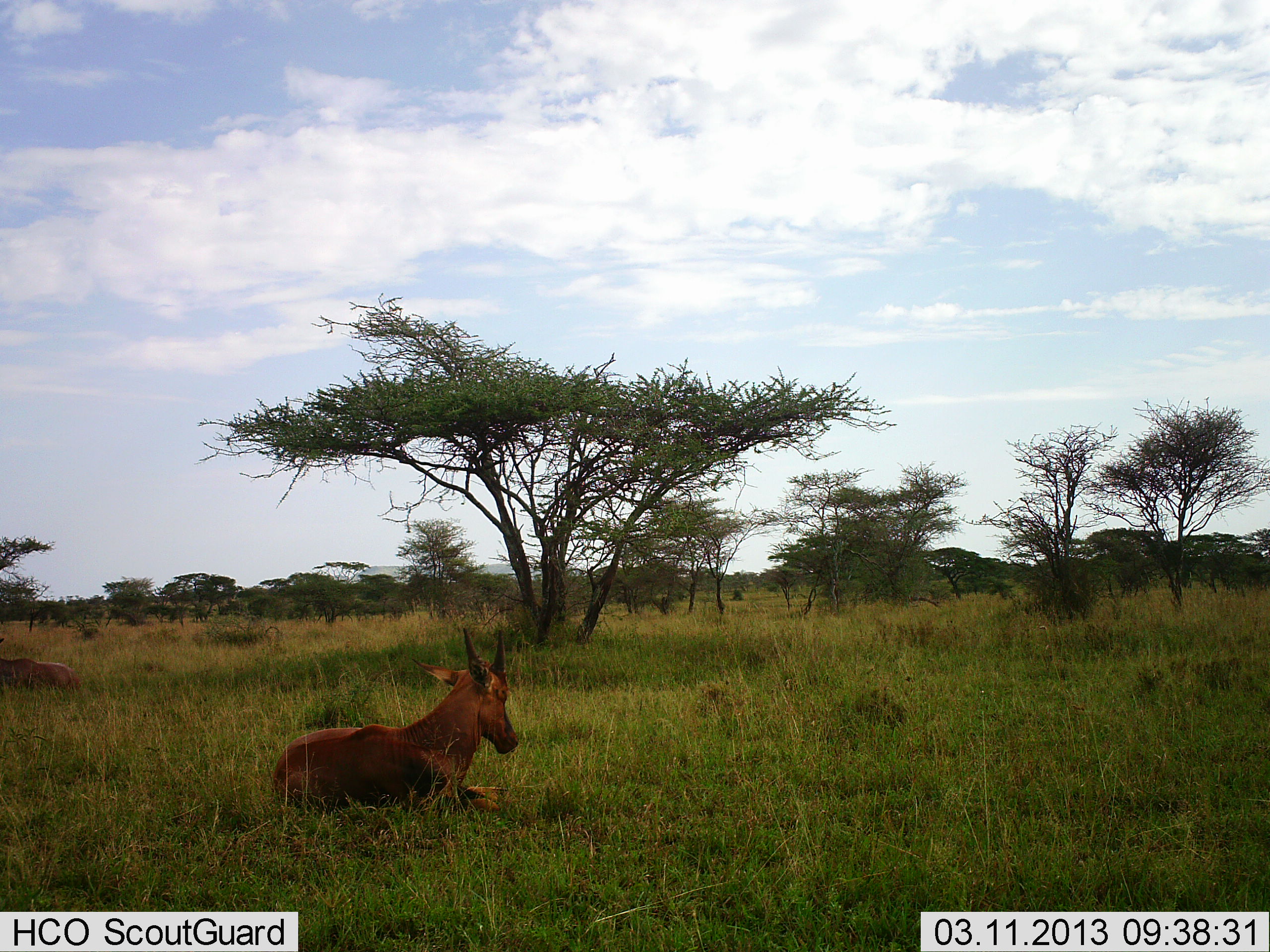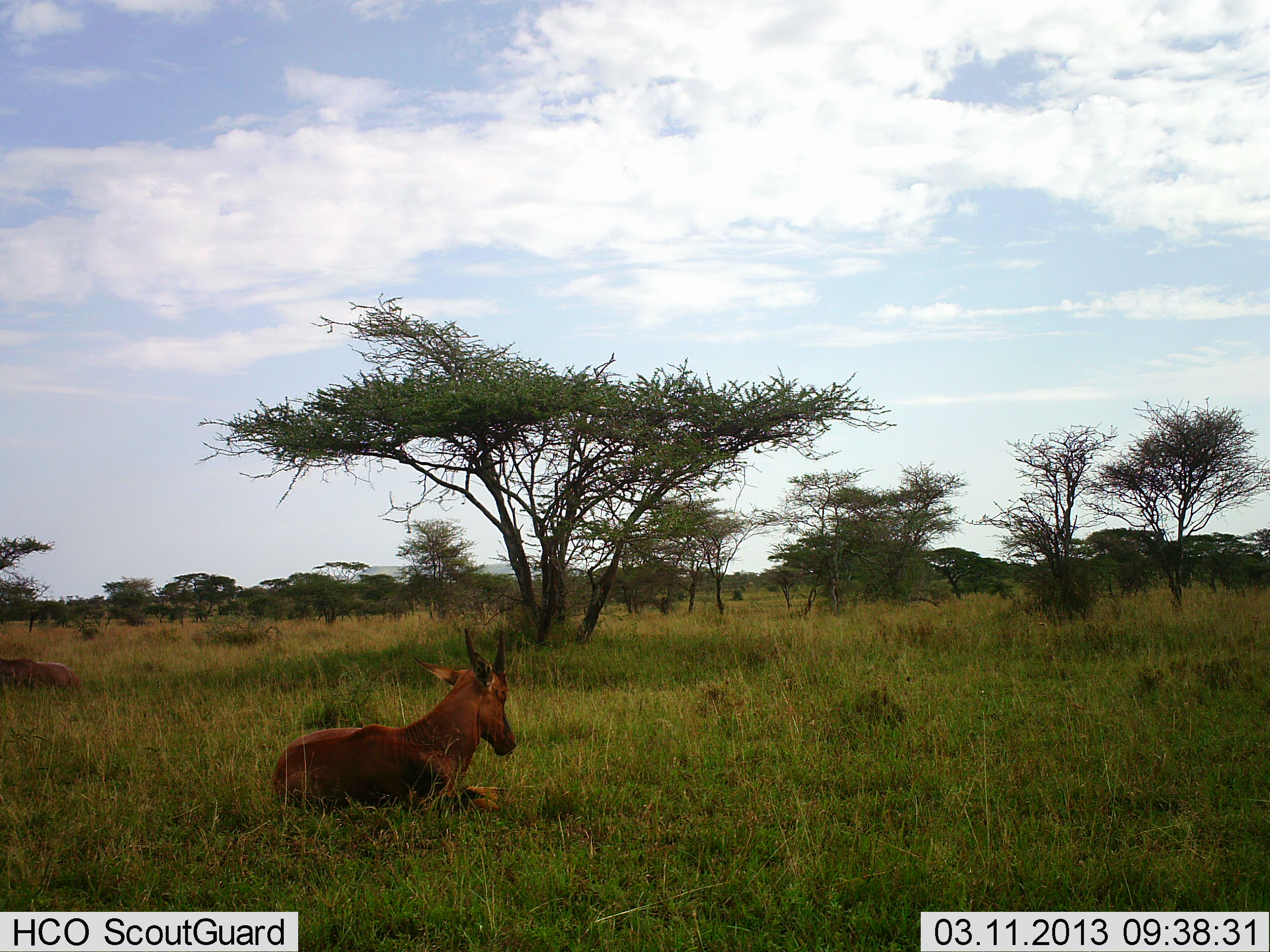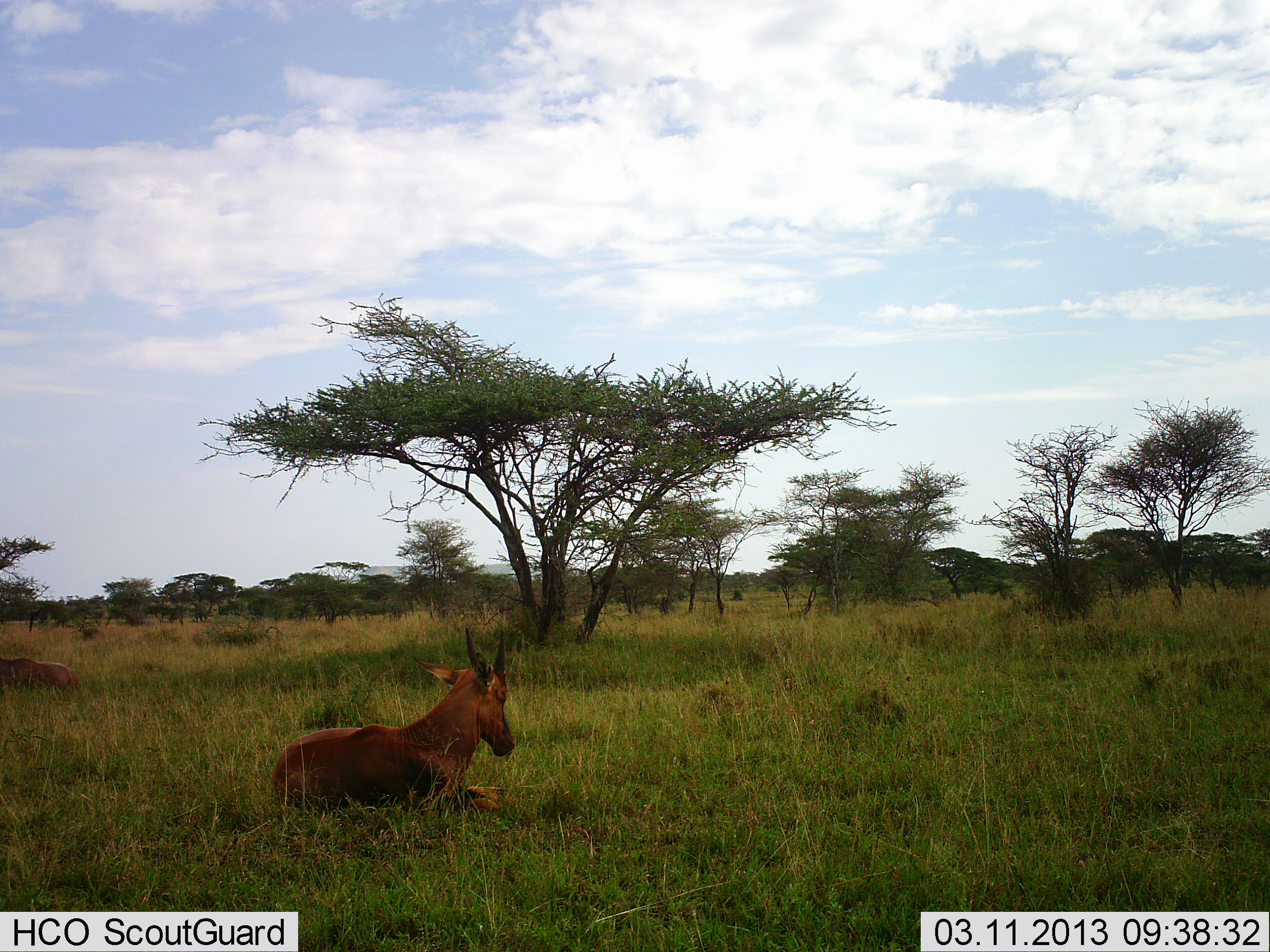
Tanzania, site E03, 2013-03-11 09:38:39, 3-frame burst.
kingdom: Animalia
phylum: Chordata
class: Mammalia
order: Artiodactyla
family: Bovidae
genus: Damaliscus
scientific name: Damaliscus lunatus jimela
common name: topi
Topi (Damaliscus lunatus jimela), count 2. Behavior (volunteer vote fractions): standing 0%, resting 100%, moving 0%, interacting 0%. Young present (vote fraction): 5%. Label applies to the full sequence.